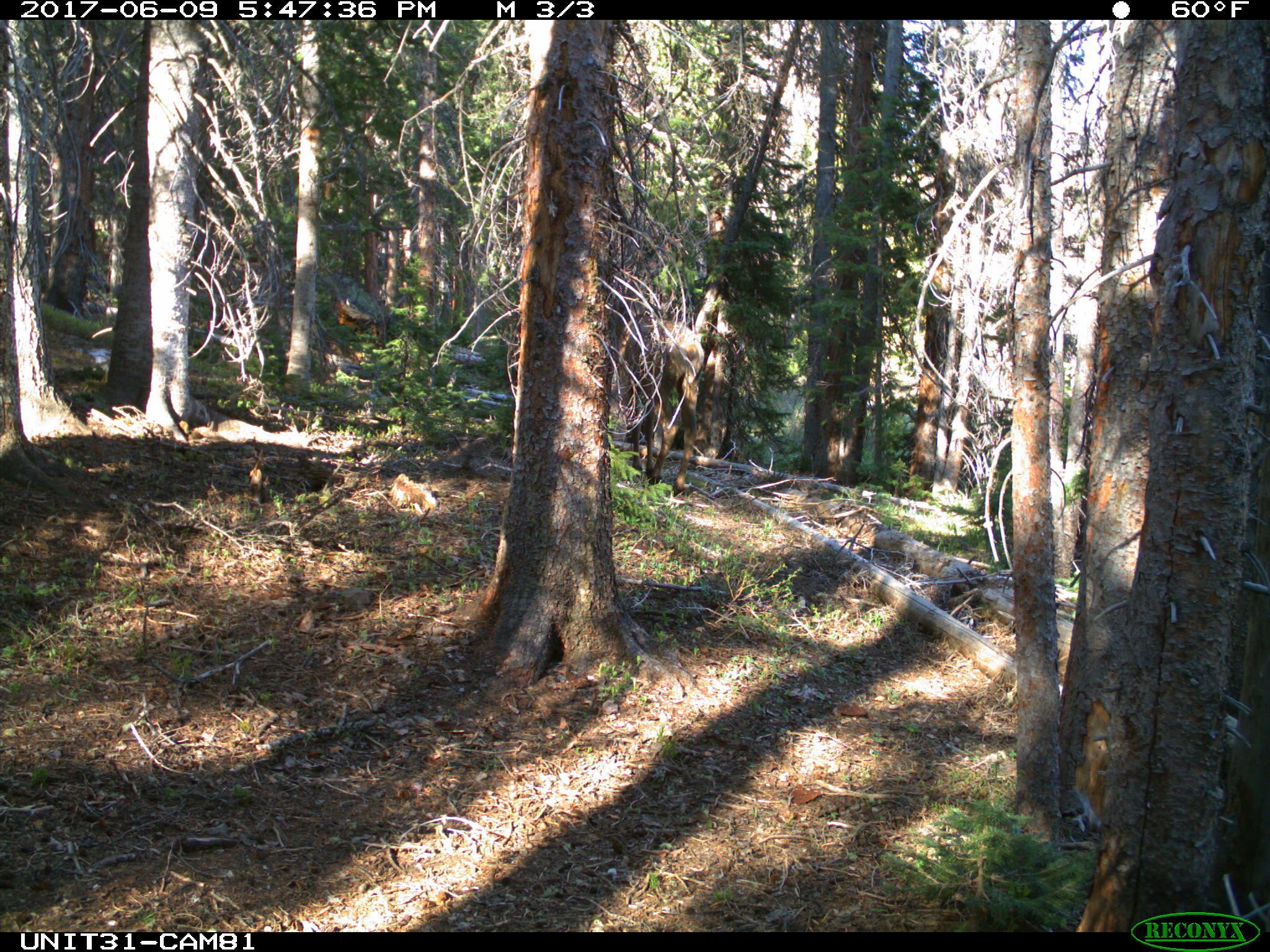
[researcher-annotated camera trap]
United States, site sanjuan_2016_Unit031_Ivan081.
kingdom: Animalia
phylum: Chordata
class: Mammalia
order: Artiodactyla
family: Cervidae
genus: Cervus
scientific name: Cervus elaphus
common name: red deer